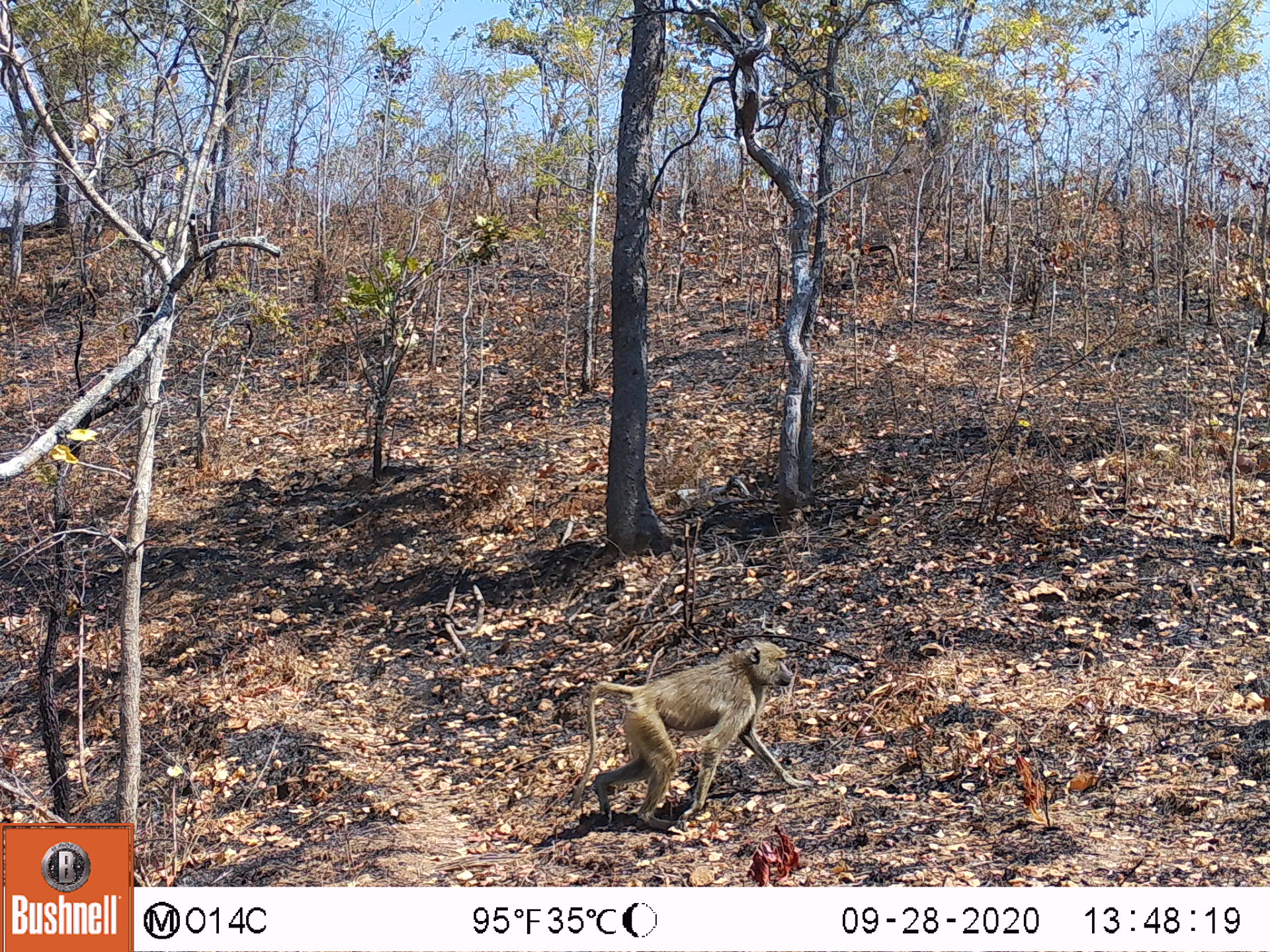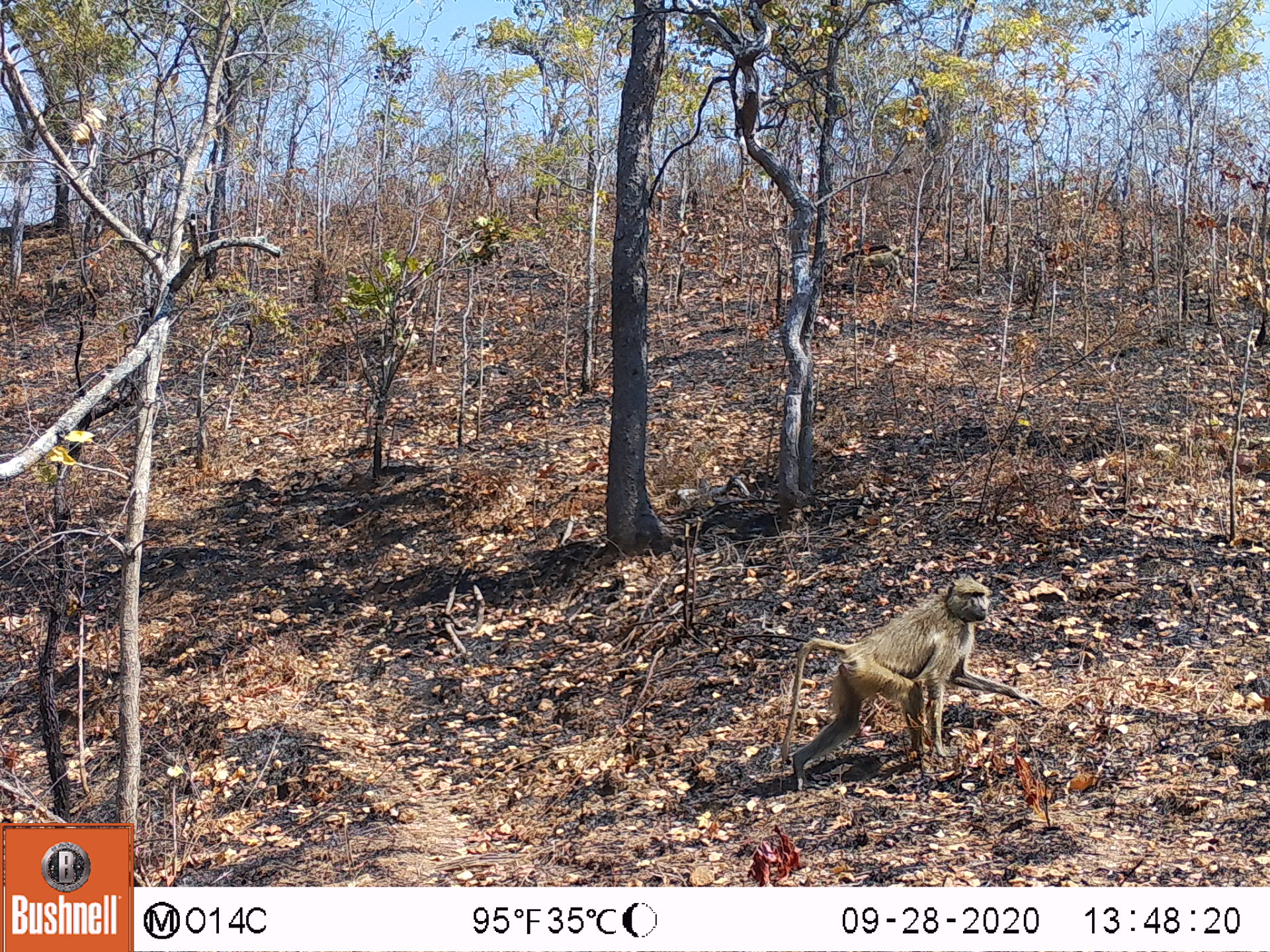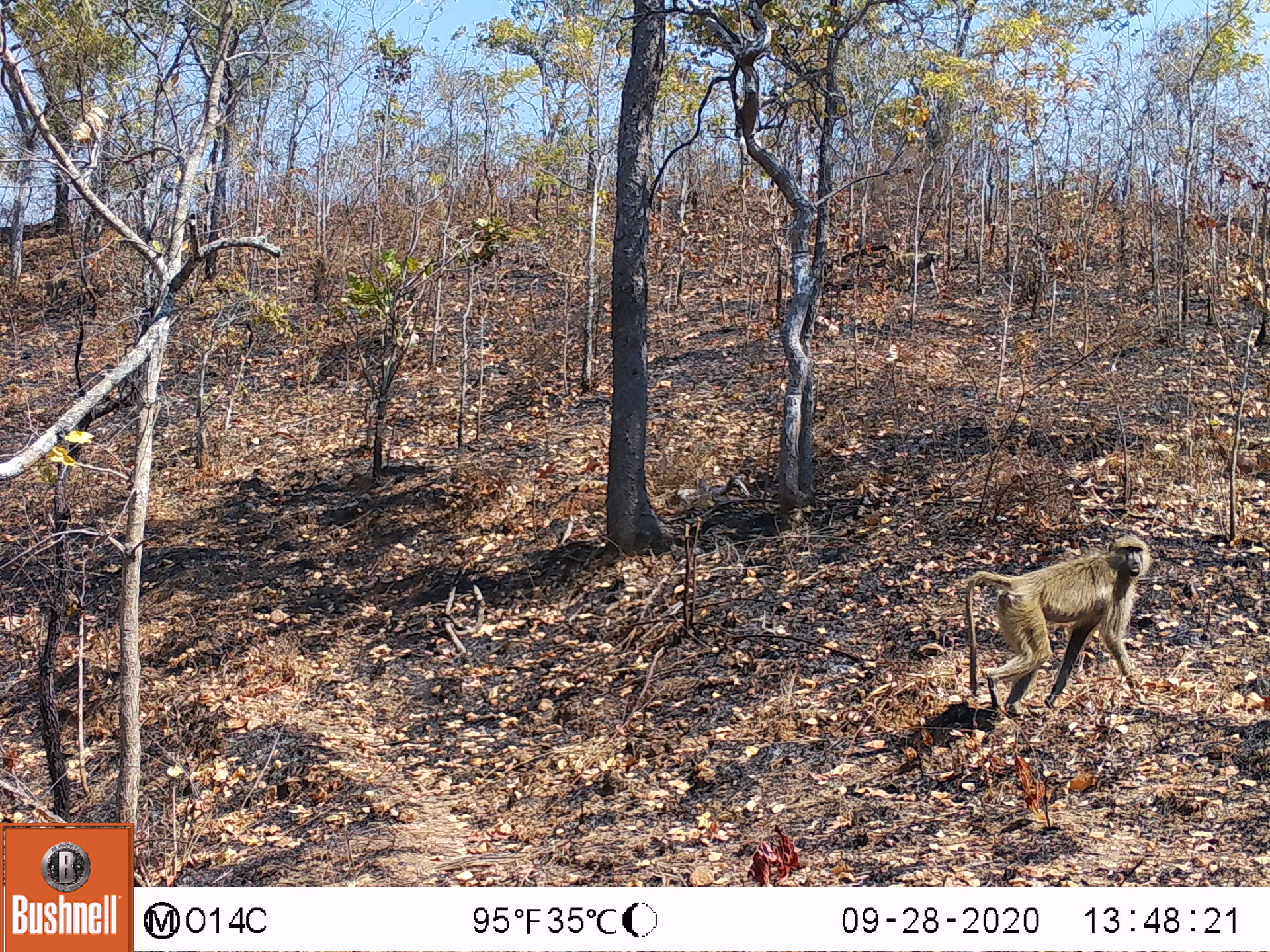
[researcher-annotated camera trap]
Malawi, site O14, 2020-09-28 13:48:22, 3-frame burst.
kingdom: Animalia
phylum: Chordata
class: Mammalia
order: Primates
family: Cercopithecidae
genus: Papio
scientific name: Papio cynocephalus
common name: yellow baboon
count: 1